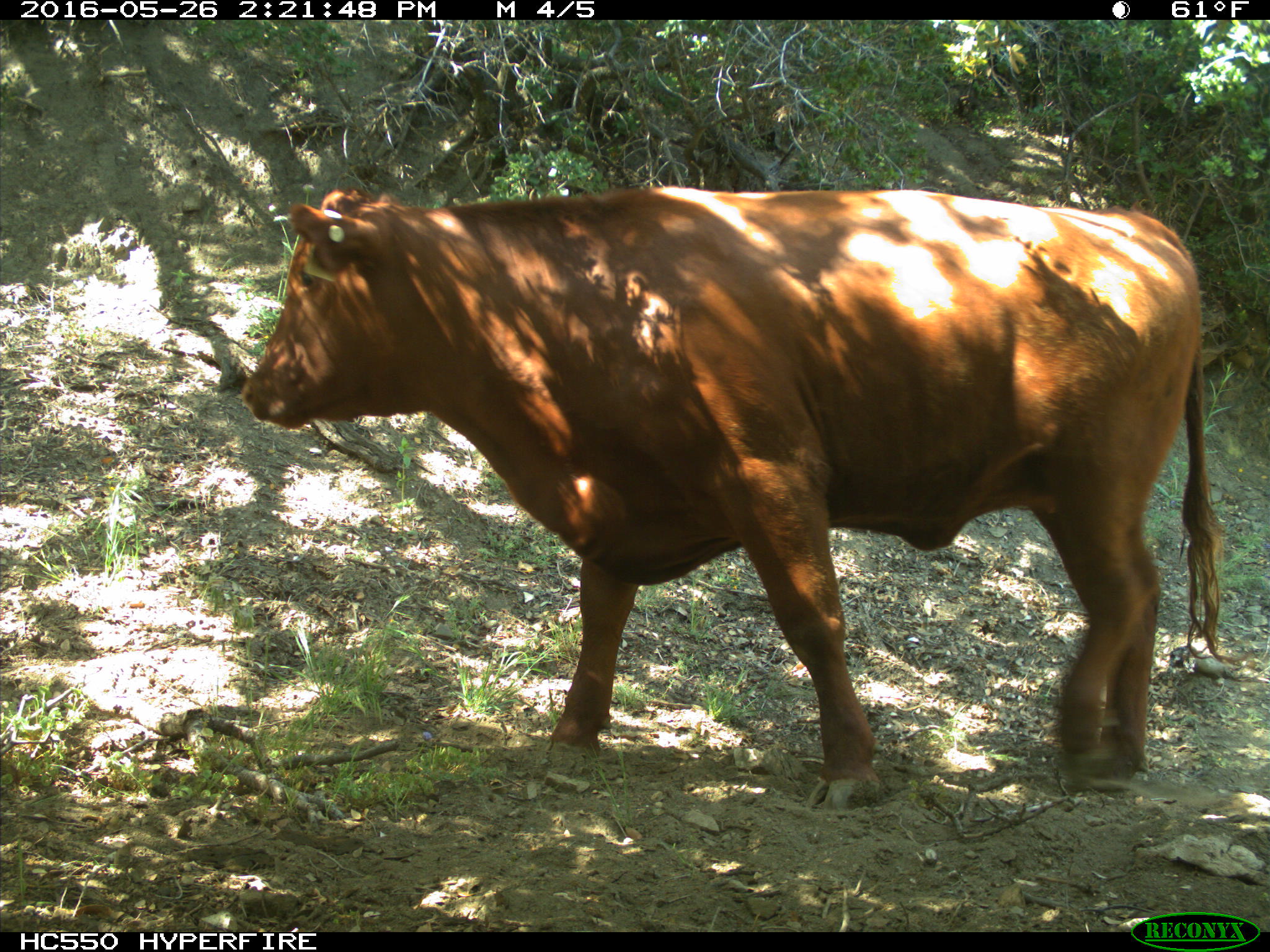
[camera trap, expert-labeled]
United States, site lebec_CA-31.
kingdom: Animalia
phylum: Chordata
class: Mammalia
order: Artiodactyla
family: Bovidae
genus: Bos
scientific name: Bos taurus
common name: domestic cow